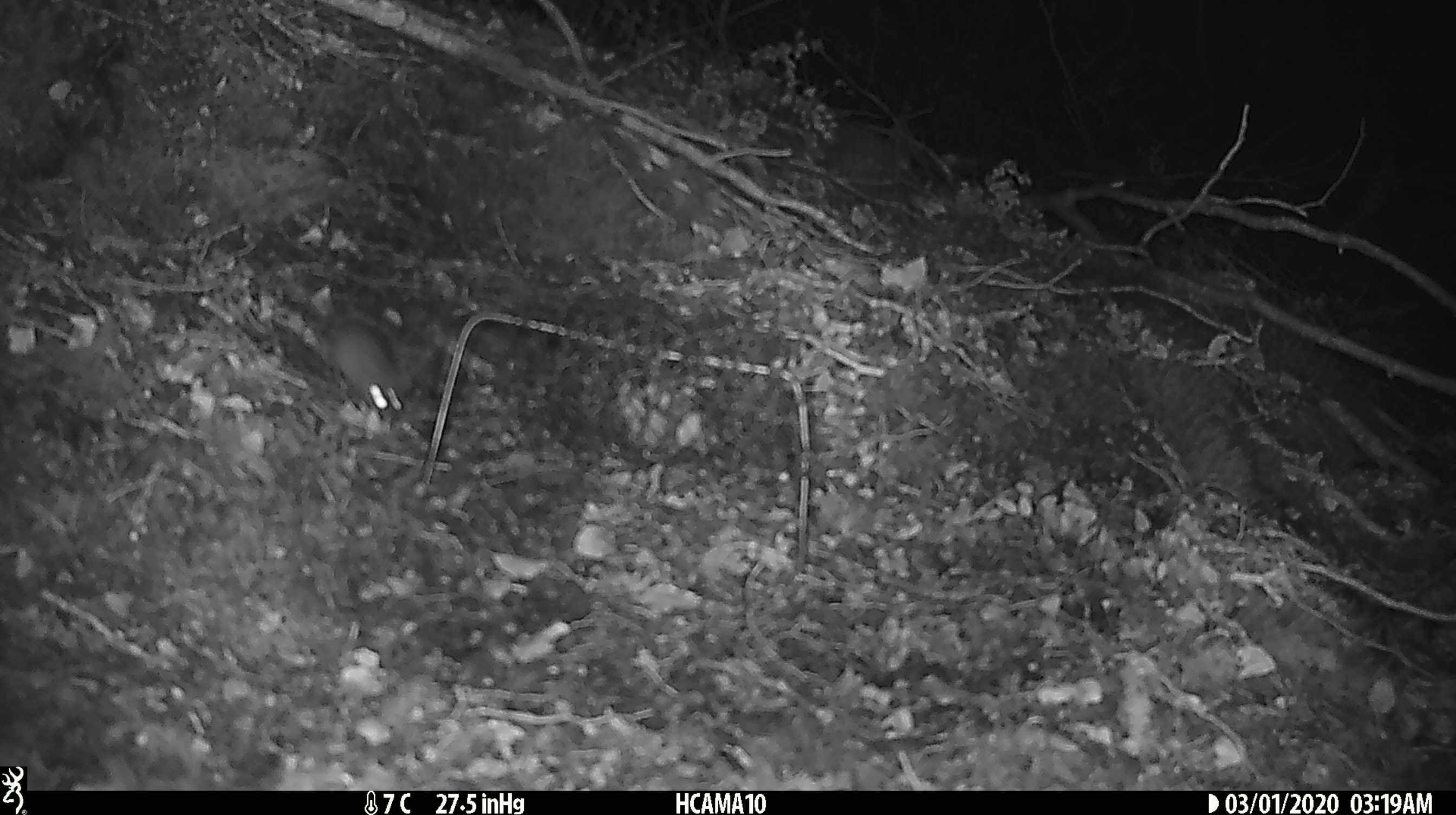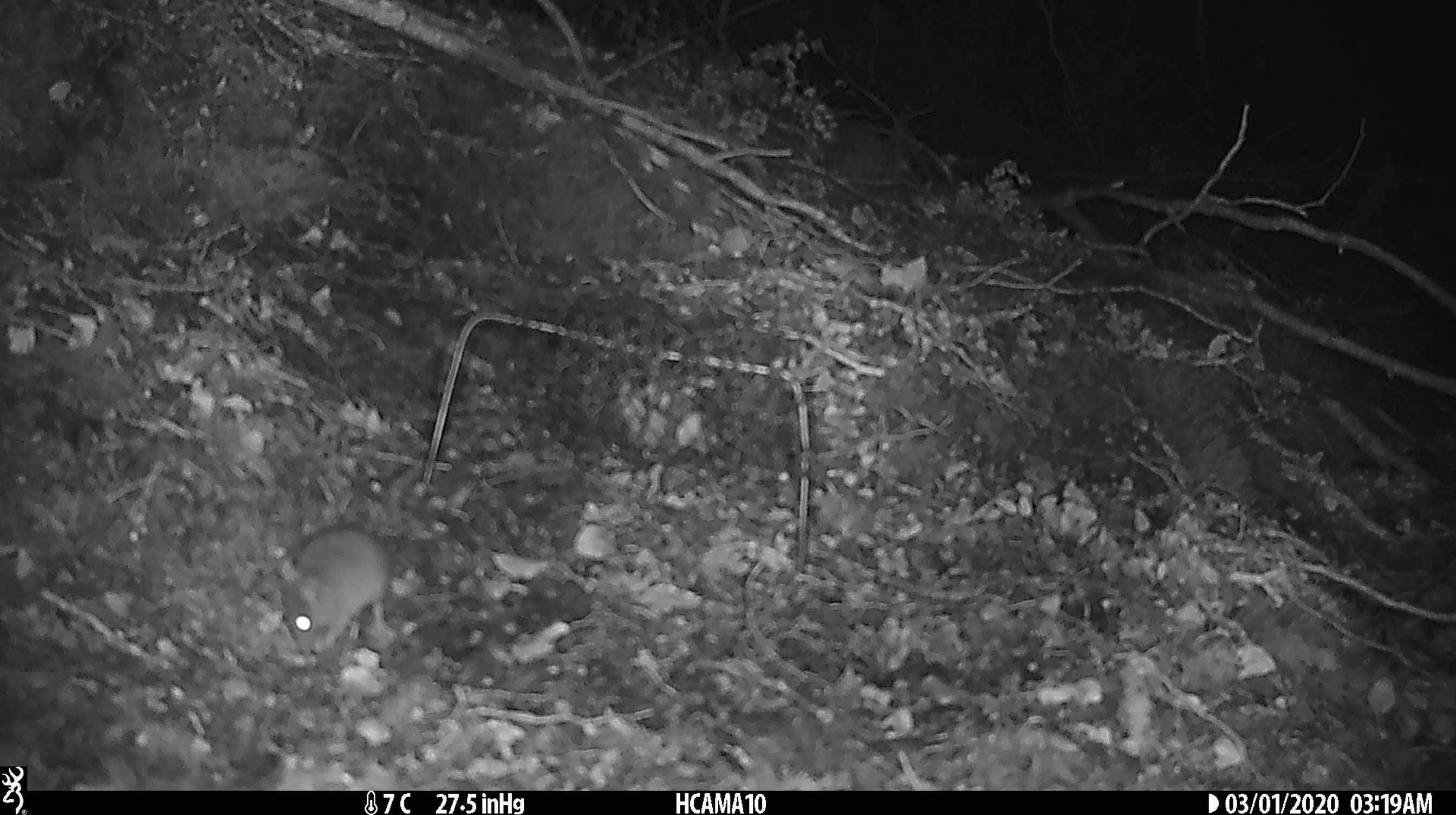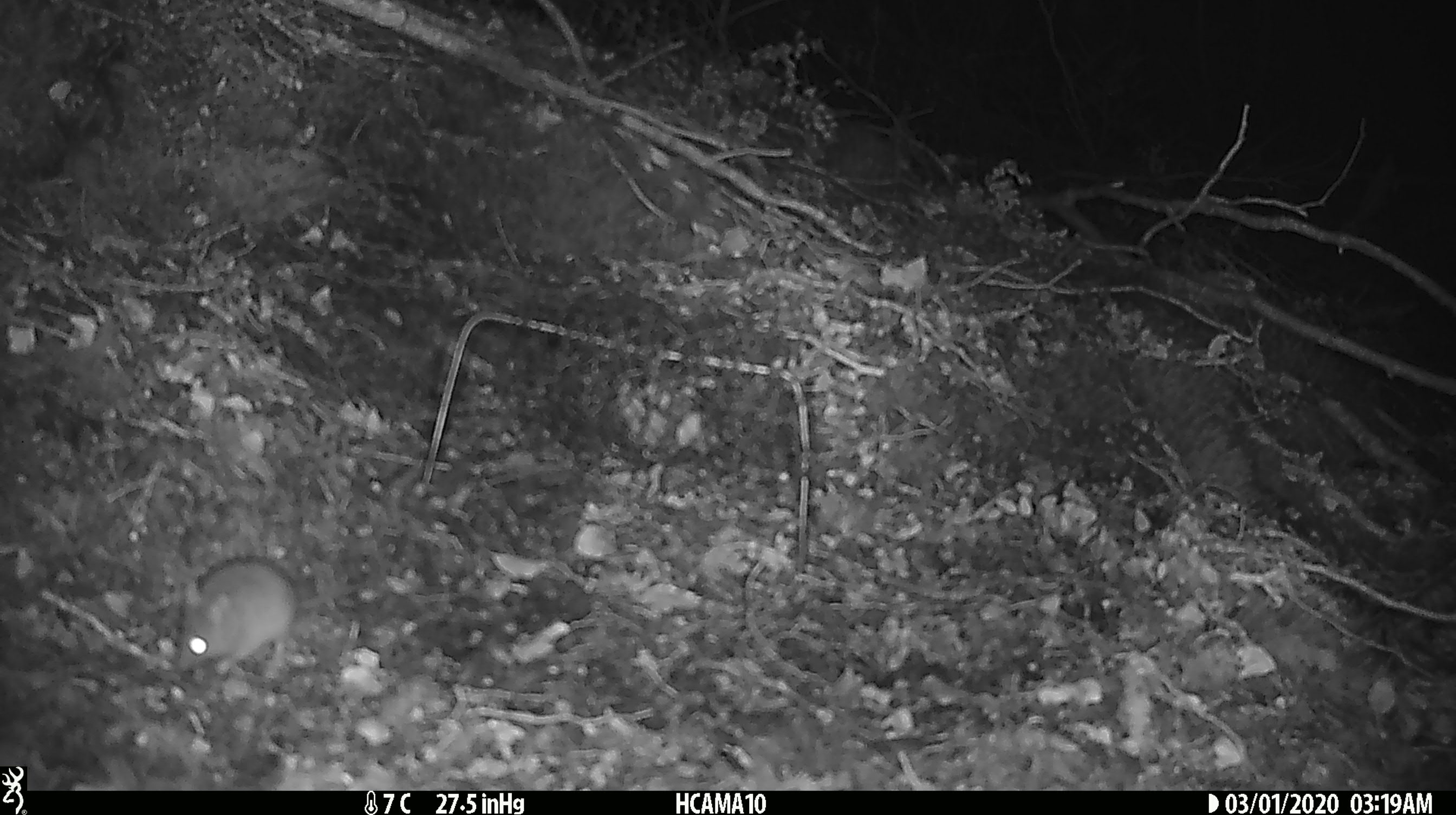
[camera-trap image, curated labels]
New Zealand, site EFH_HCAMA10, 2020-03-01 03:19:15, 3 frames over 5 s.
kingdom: Animalia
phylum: Chordata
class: Mammalia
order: Rodentia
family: Muridae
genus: Mus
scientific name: Mus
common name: mouse